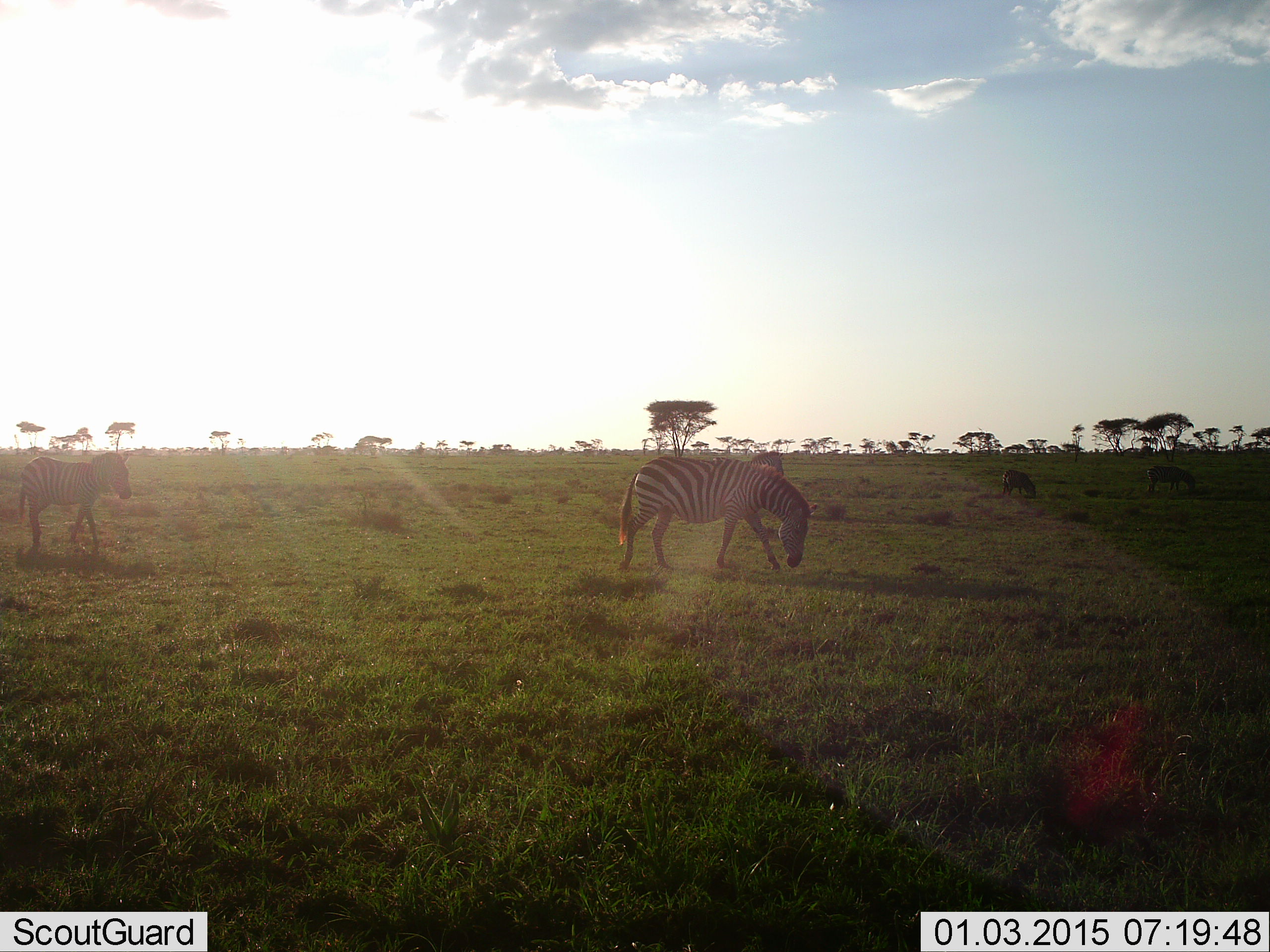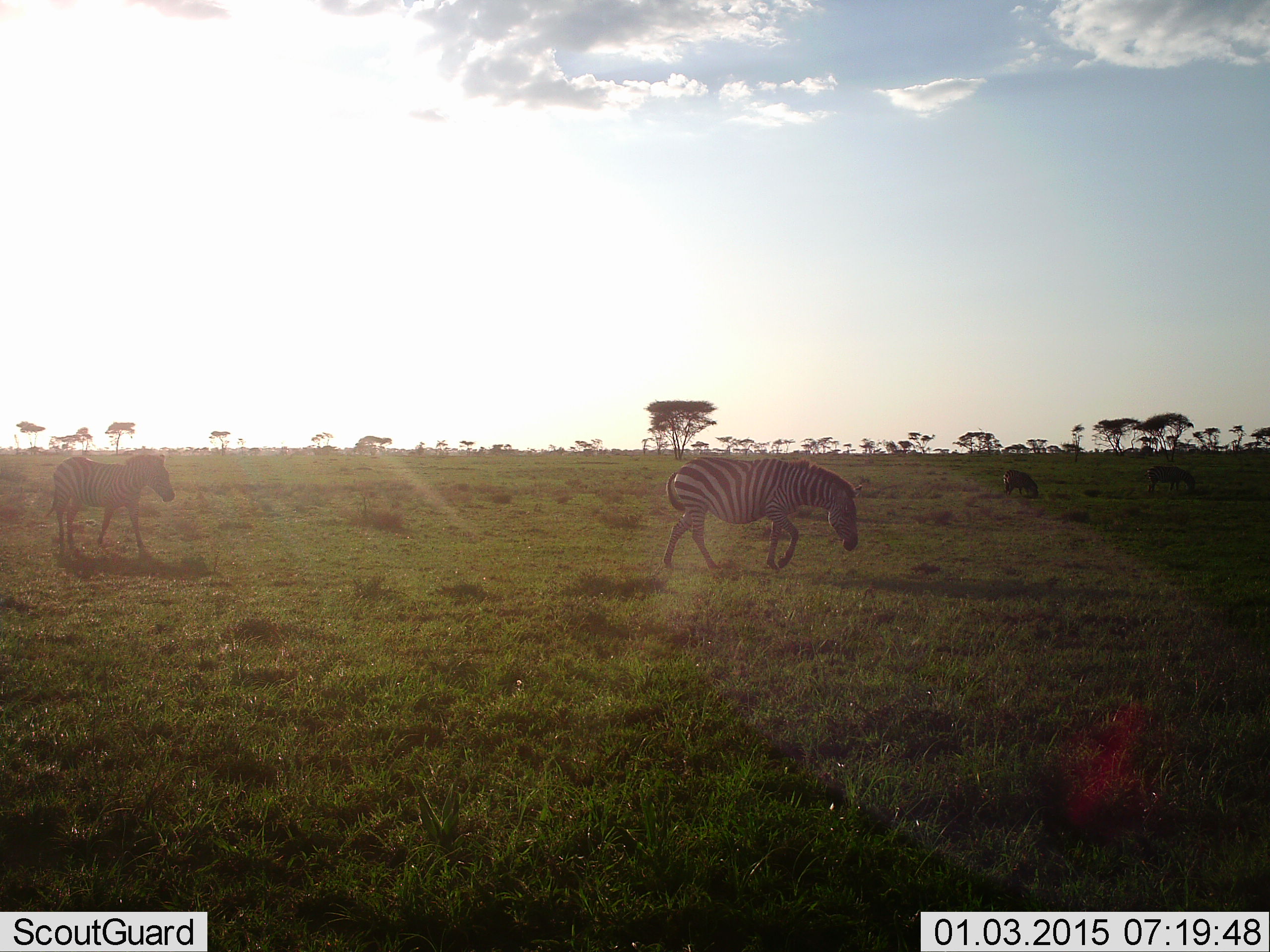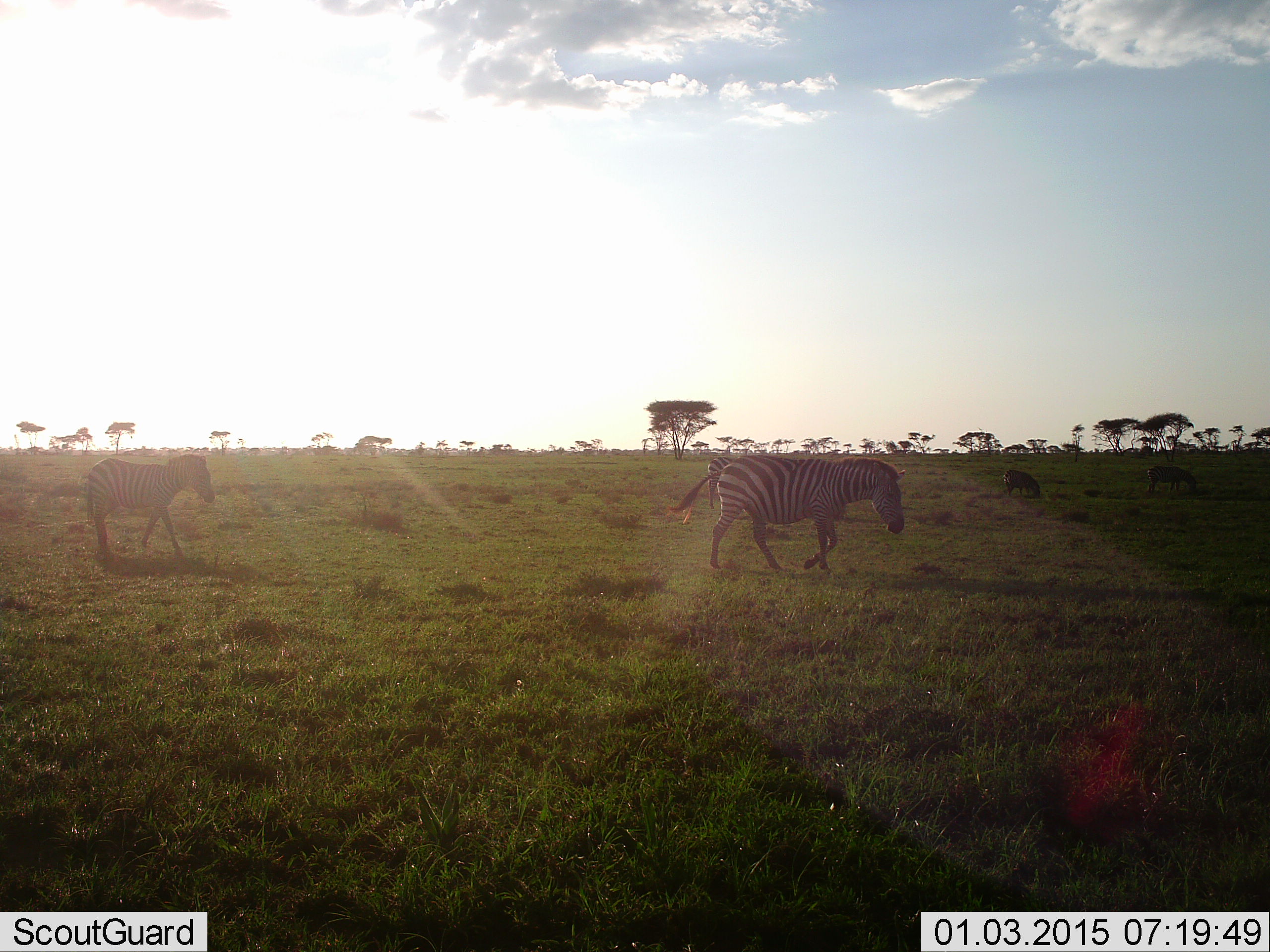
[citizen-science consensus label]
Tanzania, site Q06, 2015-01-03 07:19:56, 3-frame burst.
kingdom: Animalia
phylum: Chordata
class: Mammalia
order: Perissodactyla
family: Equidae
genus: Equus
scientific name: Equus quagga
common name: plains zebra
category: zebra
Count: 4.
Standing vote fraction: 20%.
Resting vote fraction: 0%.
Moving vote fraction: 80%.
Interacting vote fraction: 0%.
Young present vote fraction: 20%.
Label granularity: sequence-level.